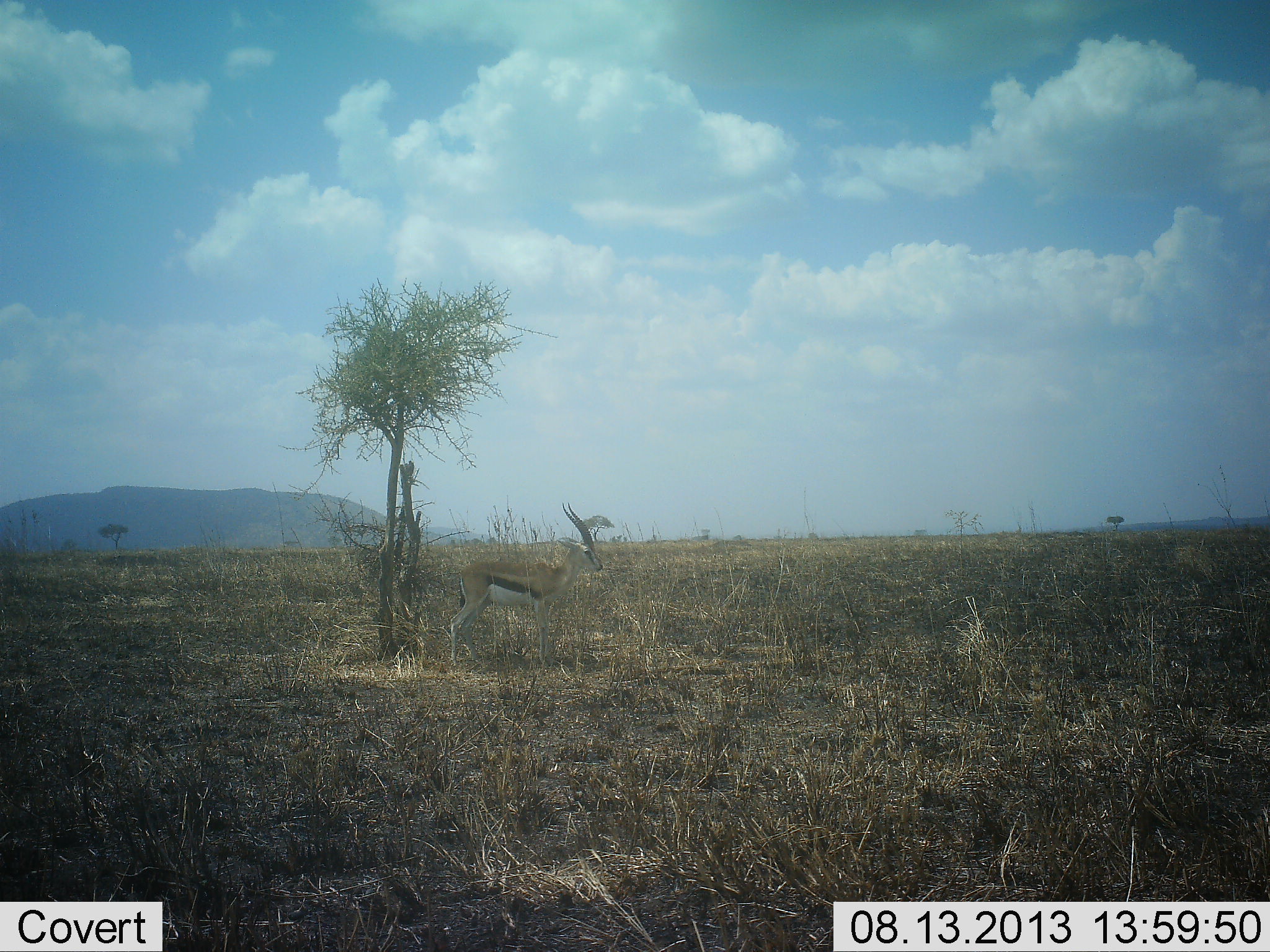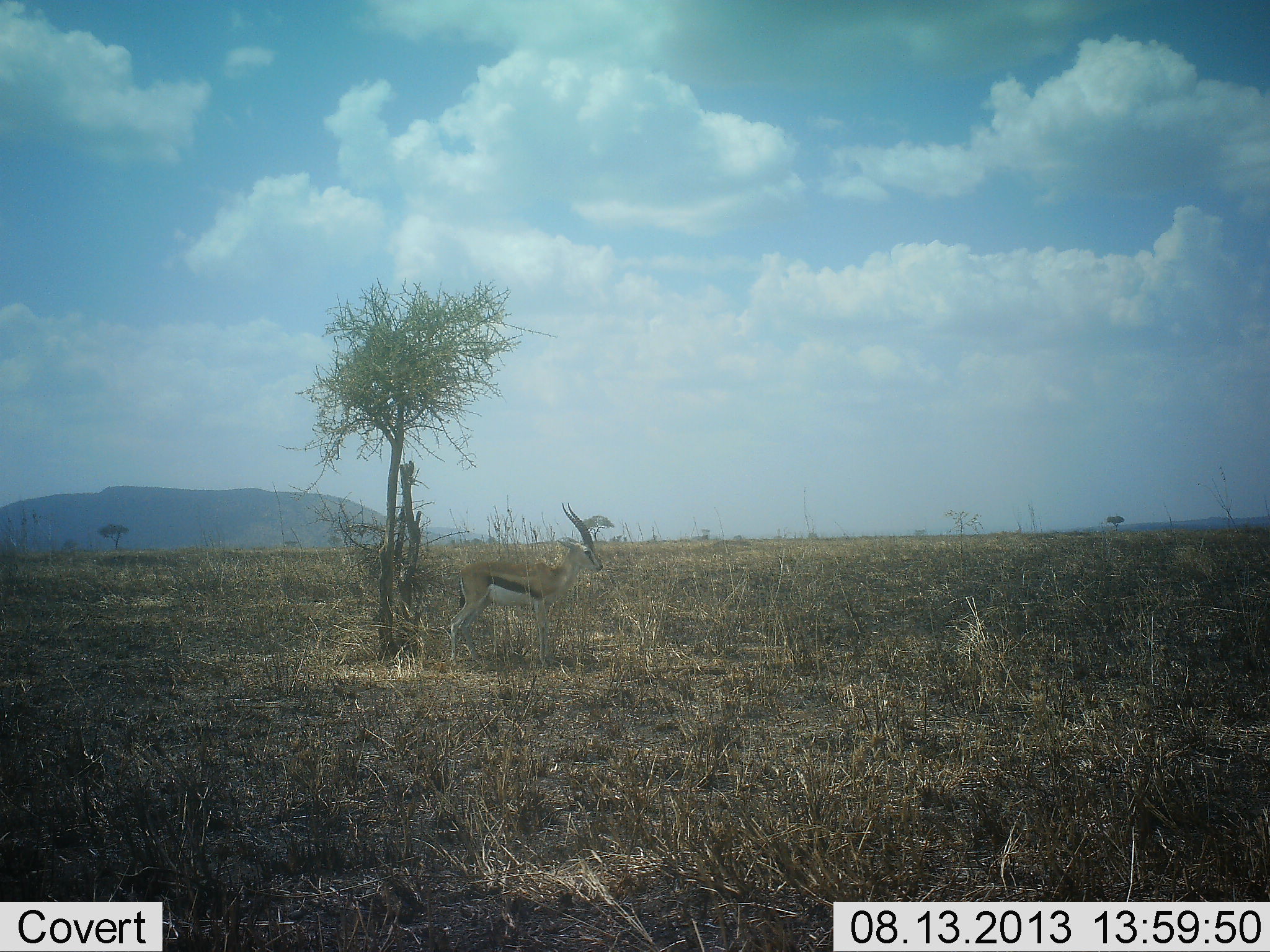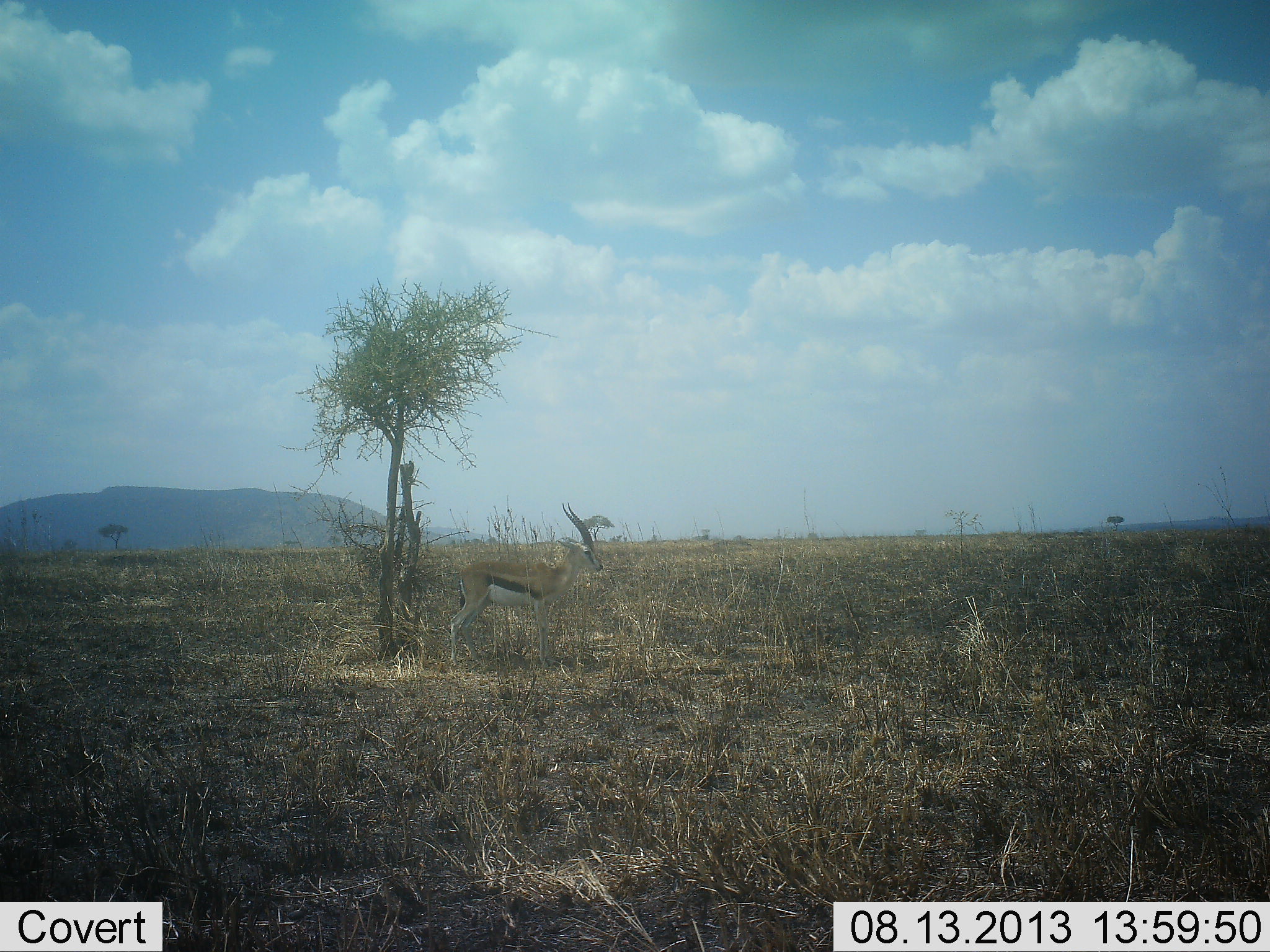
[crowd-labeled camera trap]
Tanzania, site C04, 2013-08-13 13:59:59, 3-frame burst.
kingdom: Animalia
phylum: Chordata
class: Mammalia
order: Artiodactyla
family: Bovidae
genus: Eudorcas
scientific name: Eudorcas thomsonii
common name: thomson's gazelle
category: gazellethomsons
Gazellethomsons (thomson's gazelle) (Eudorcas thomsonii), count 1. Behavior (volunteer vote fractions): standing 100%, resting 3%, moving 0%, interacting 0%. Young present (vote fraction): 0%. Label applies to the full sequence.